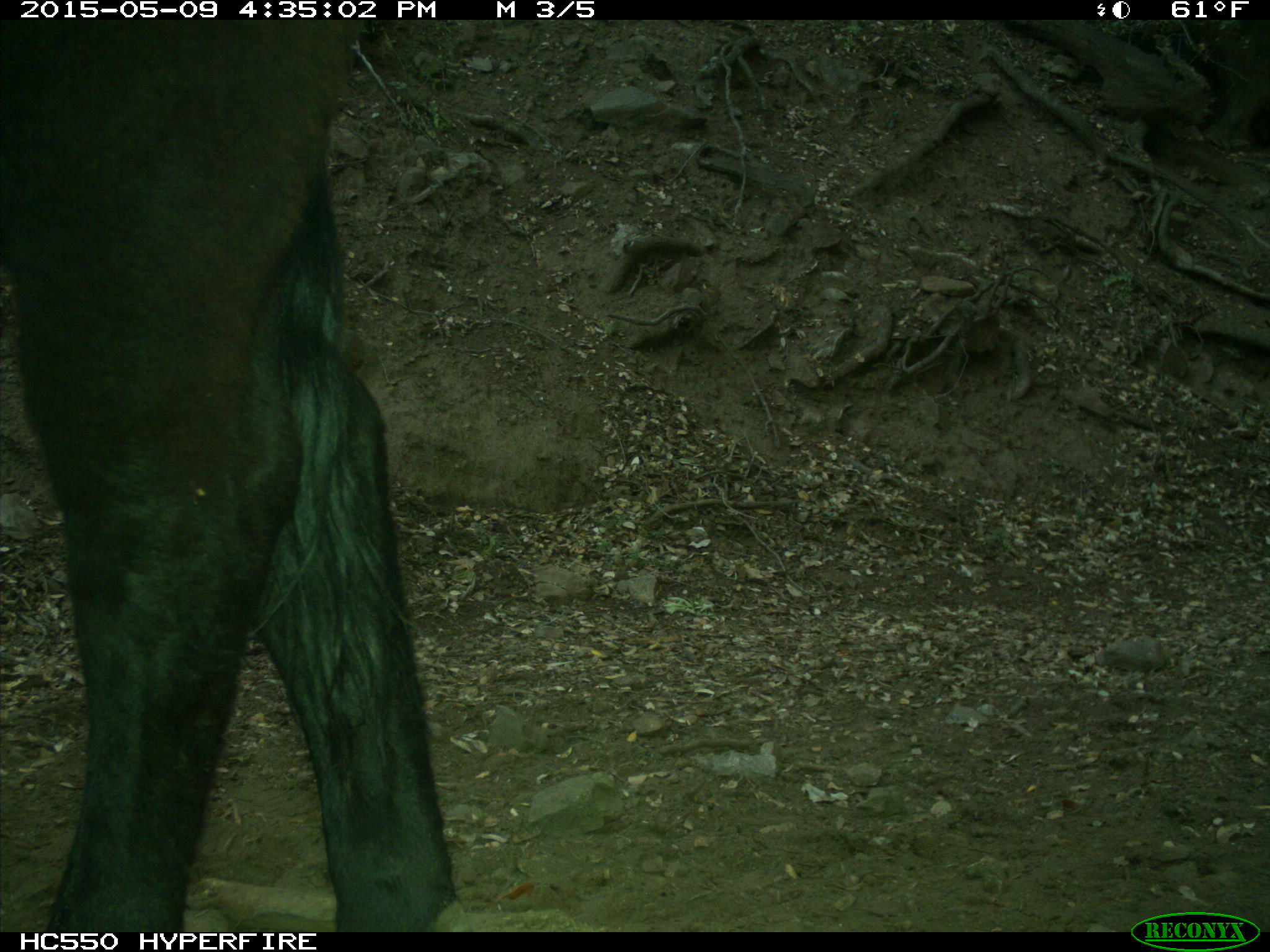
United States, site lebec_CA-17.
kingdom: Animalia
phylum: Chordata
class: Mammalia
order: Artiodactyla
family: Bovidae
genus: Bos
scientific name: Bos taurus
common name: domestic cow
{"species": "Bos taurus (domestic cow)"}